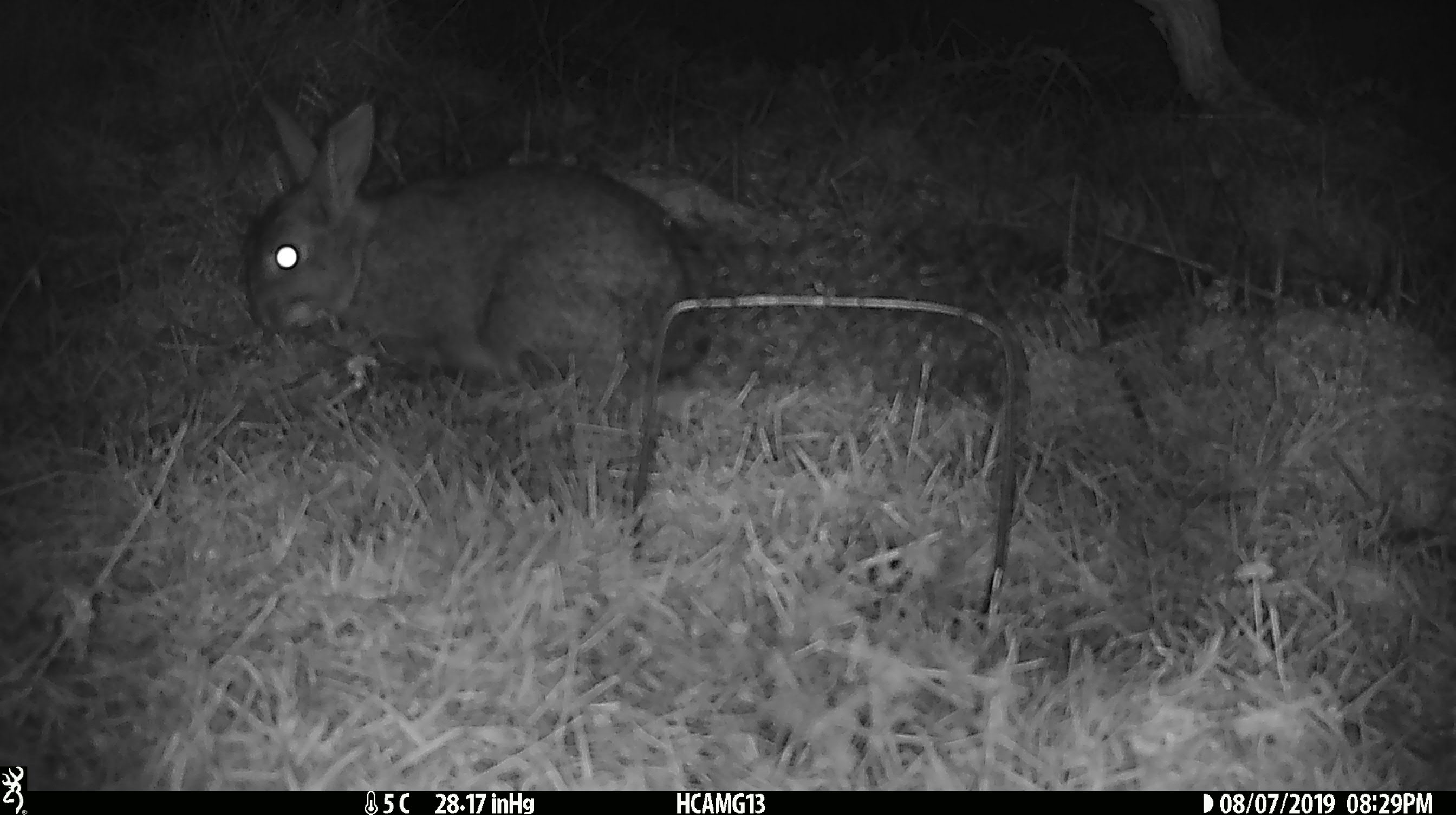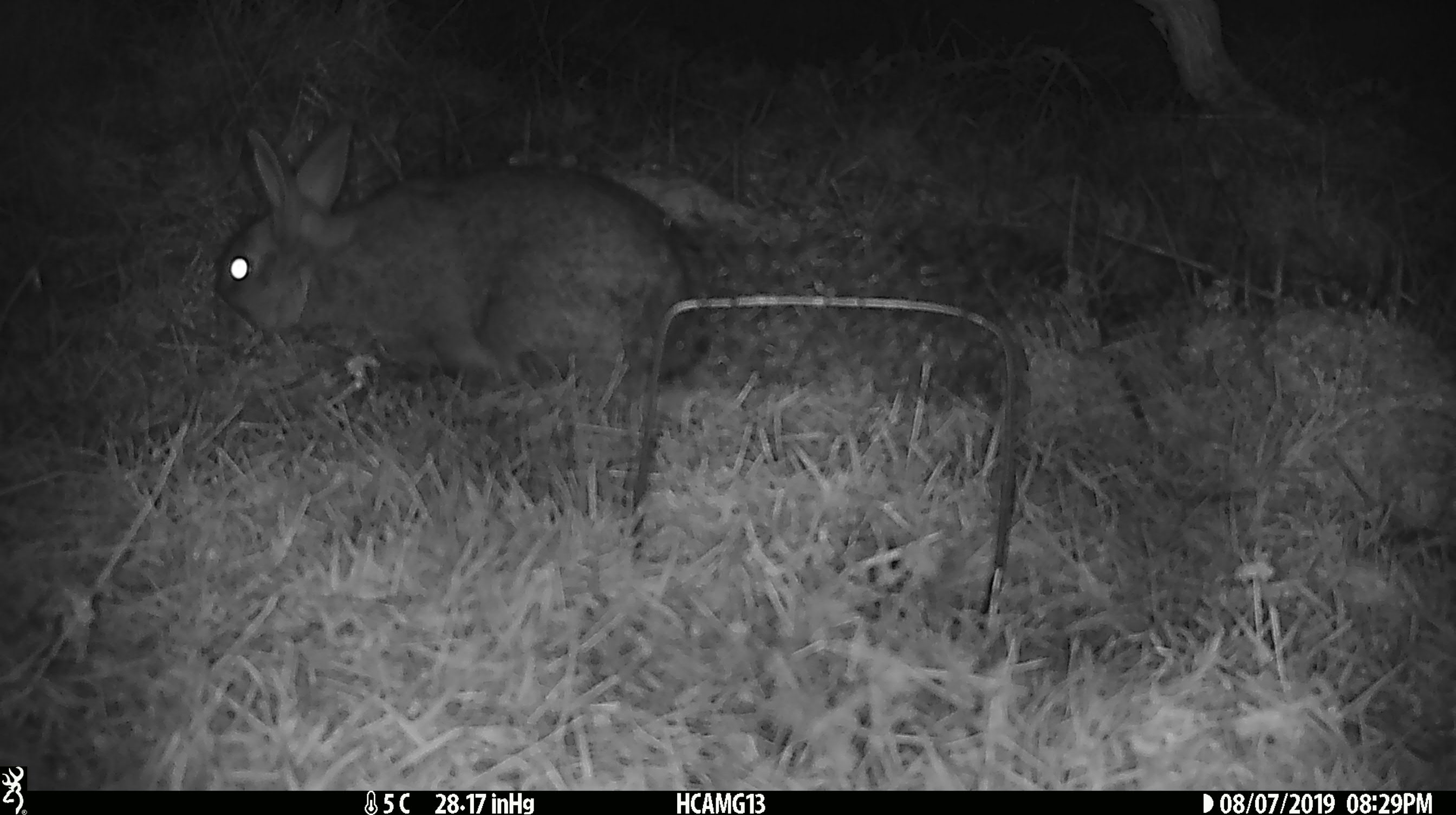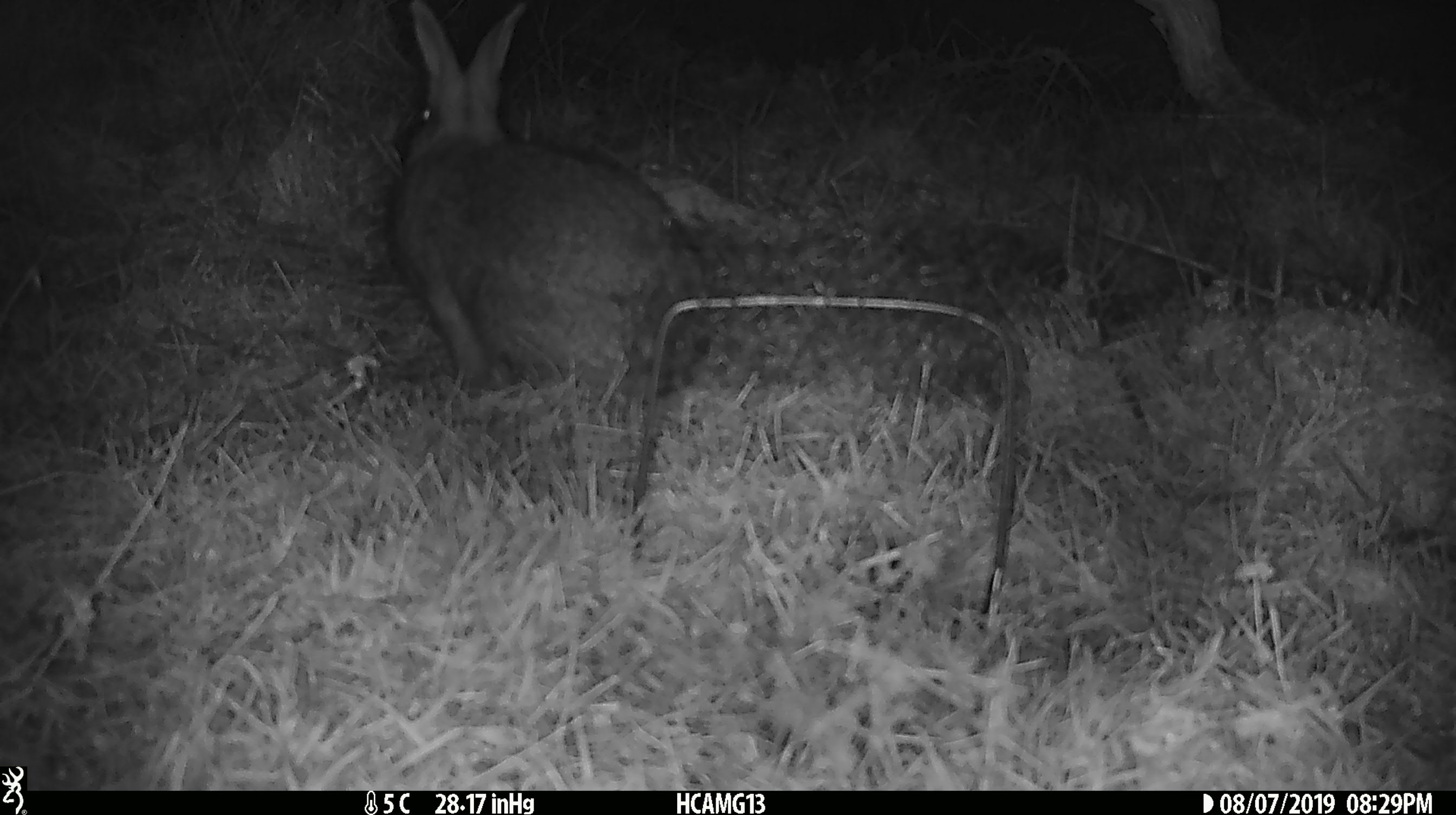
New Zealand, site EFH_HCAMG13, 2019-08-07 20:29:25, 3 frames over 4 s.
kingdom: Animalia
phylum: Chordata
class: Mammalia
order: Lagomorpha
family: Leporidae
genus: Oryctolagus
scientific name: Oryctolagus cuniculus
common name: european rabbit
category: rabbit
Rabbit (european rabbit) (Oryctolagus cuniculus).